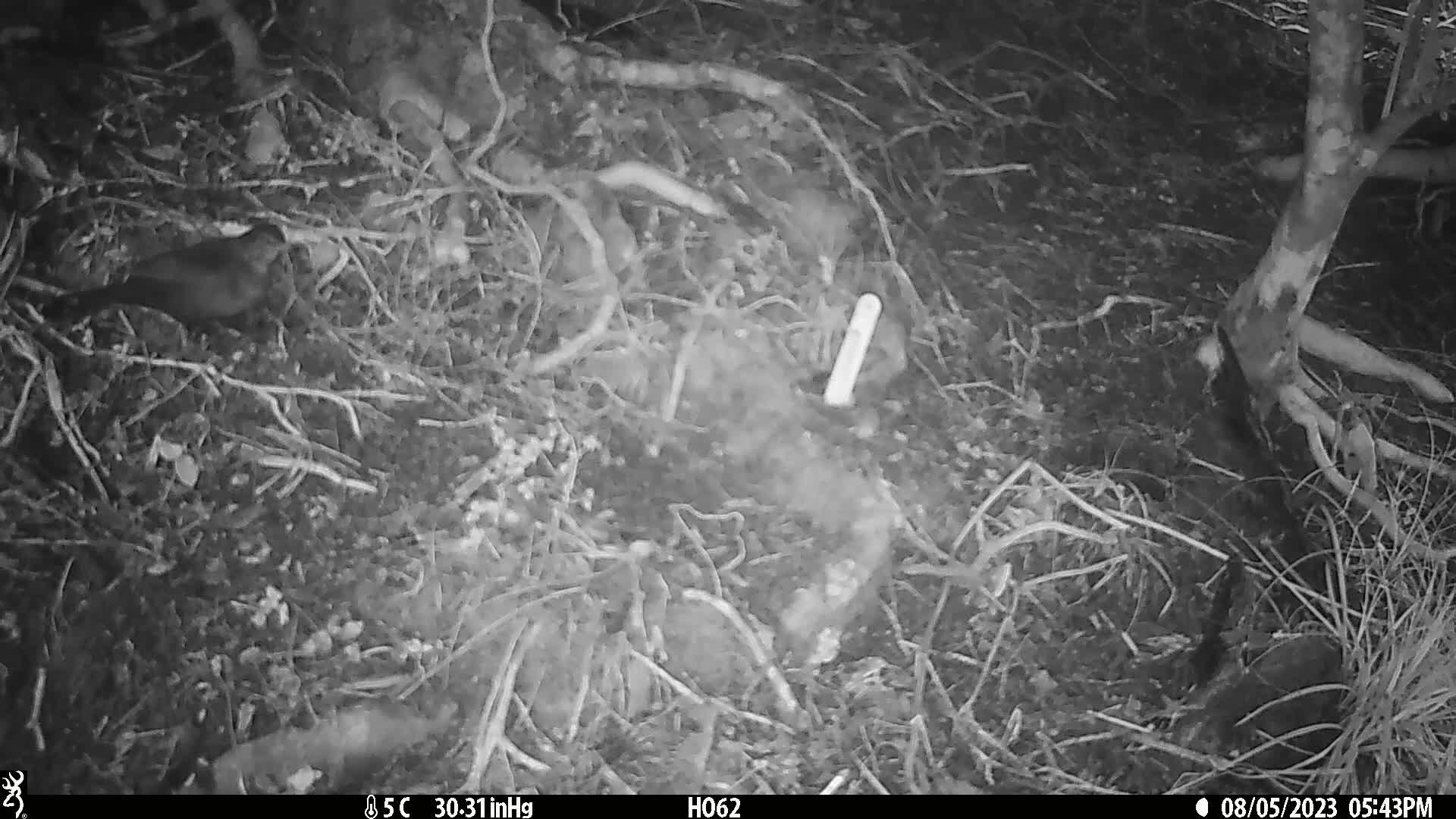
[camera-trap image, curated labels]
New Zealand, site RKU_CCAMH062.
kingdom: Animalia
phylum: Chordata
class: Aves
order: Passeriformes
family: Turdidae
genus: Turdus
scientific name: Turdus merula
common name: eurasian blackbird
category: blackbird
Blackbird (eurasian blackbird) (Turdus merula).